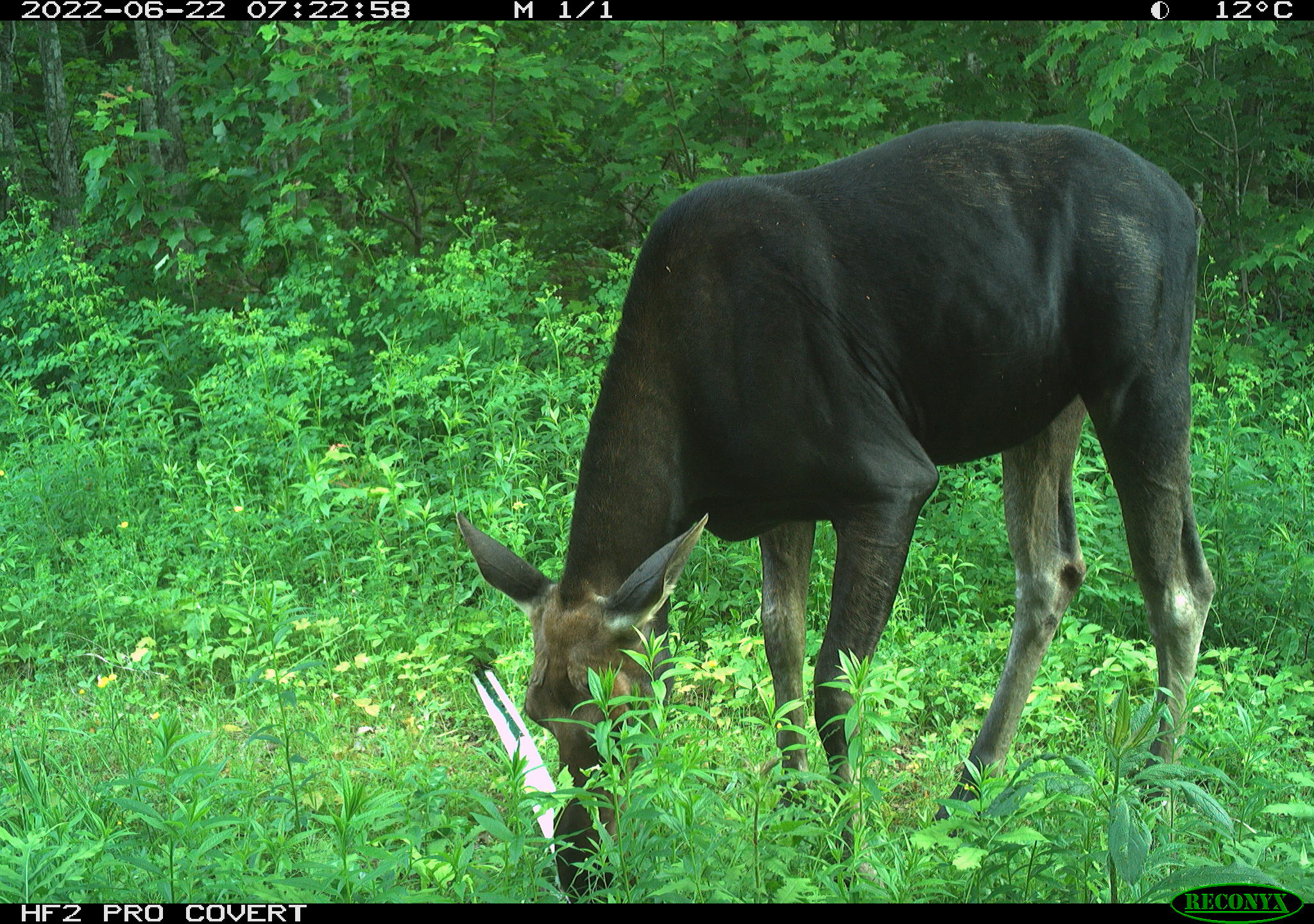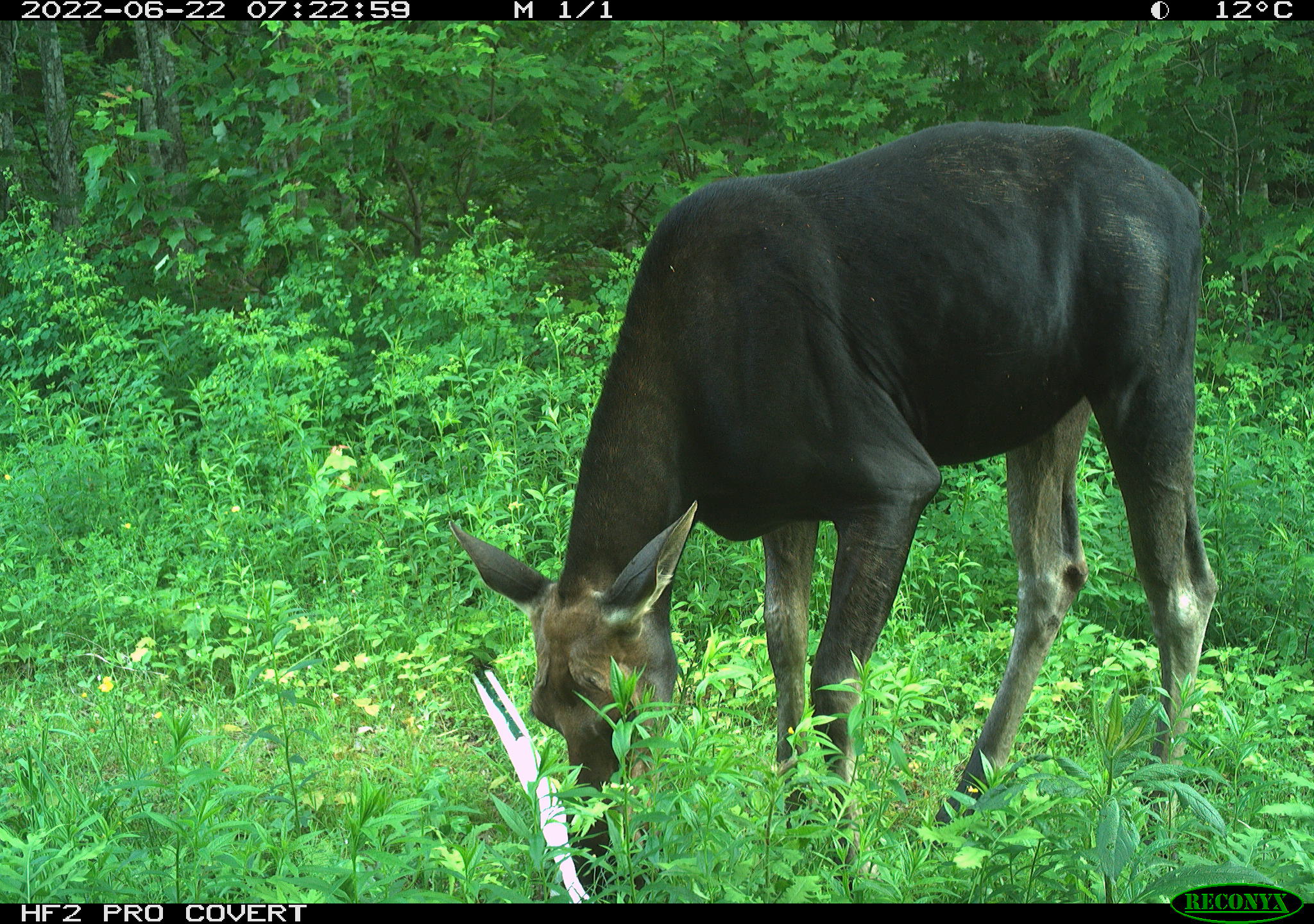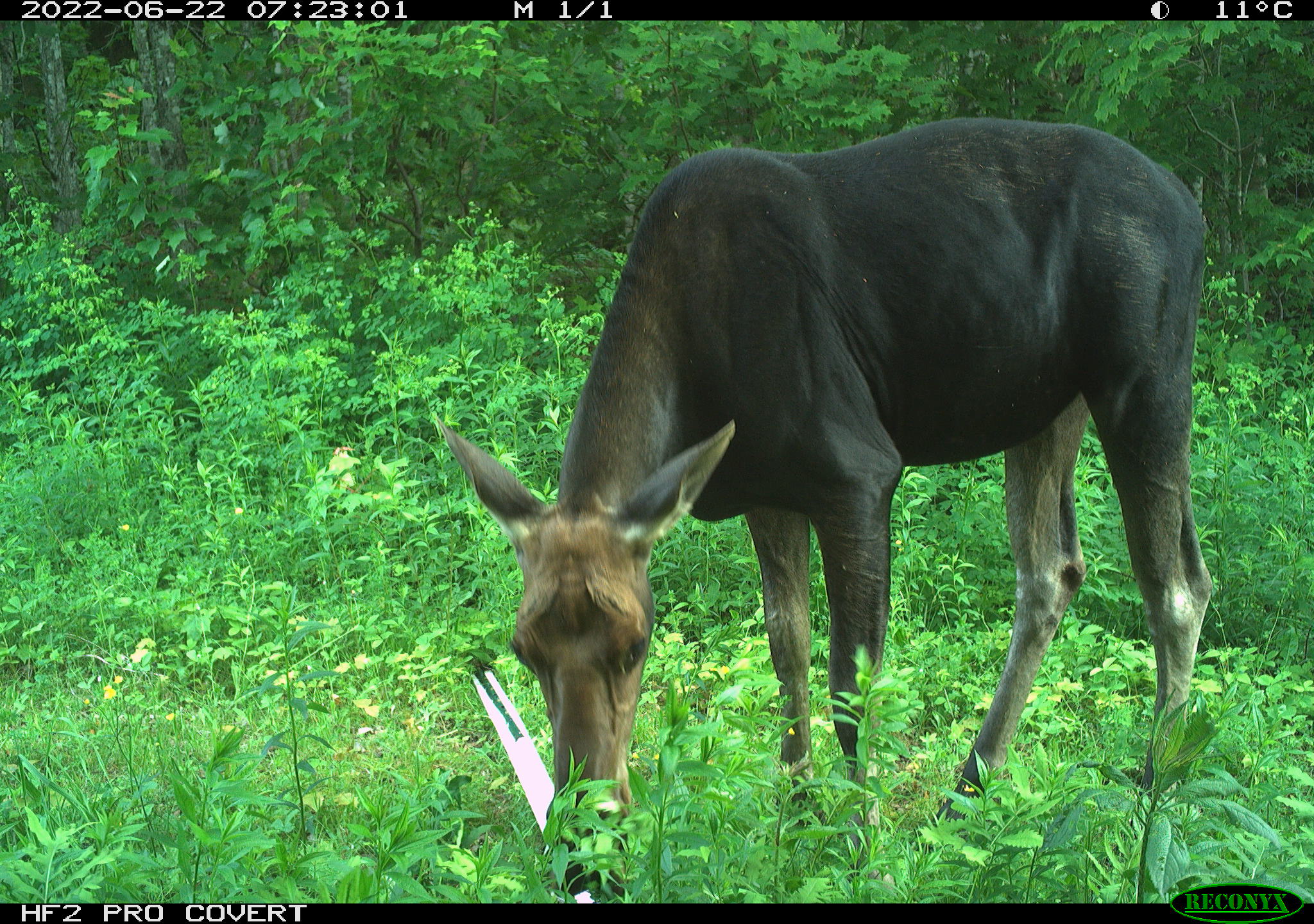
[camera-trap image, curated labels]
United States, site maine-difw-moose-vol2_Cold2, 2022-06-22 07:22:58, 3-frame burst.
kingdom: Animalia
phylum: Chordata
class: Mammalia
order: Artiodactyla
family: Cervidae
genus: Alces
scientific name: Alces alces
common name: moose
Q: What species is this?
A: Moose (Alces alces).